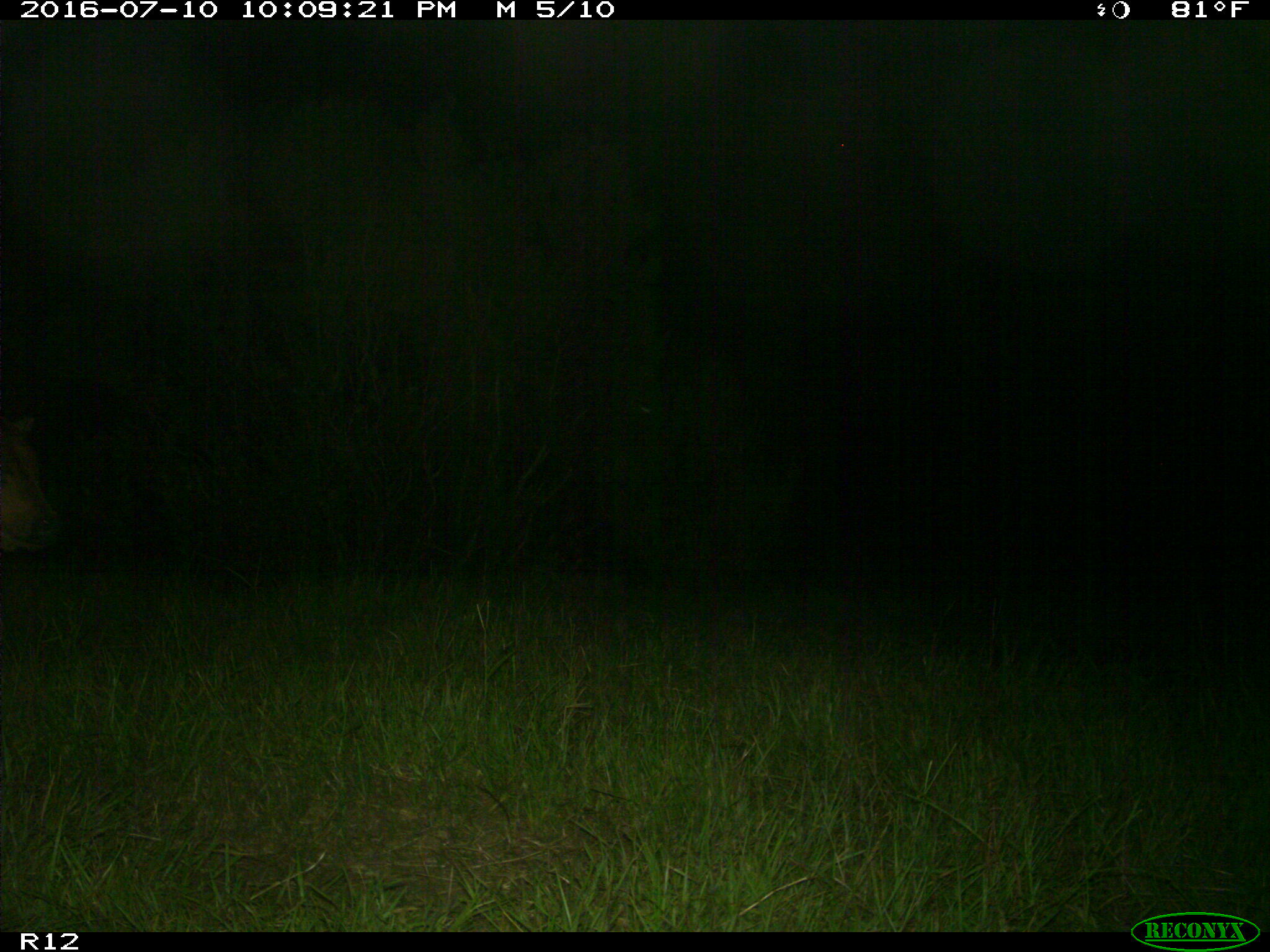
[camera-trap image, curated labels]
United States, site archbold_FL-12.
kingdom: Animalia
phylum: Chordata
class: Mammalia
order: Artiodactyla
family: Bovidae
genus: Bos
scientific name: Bos taurus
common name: domestic cow